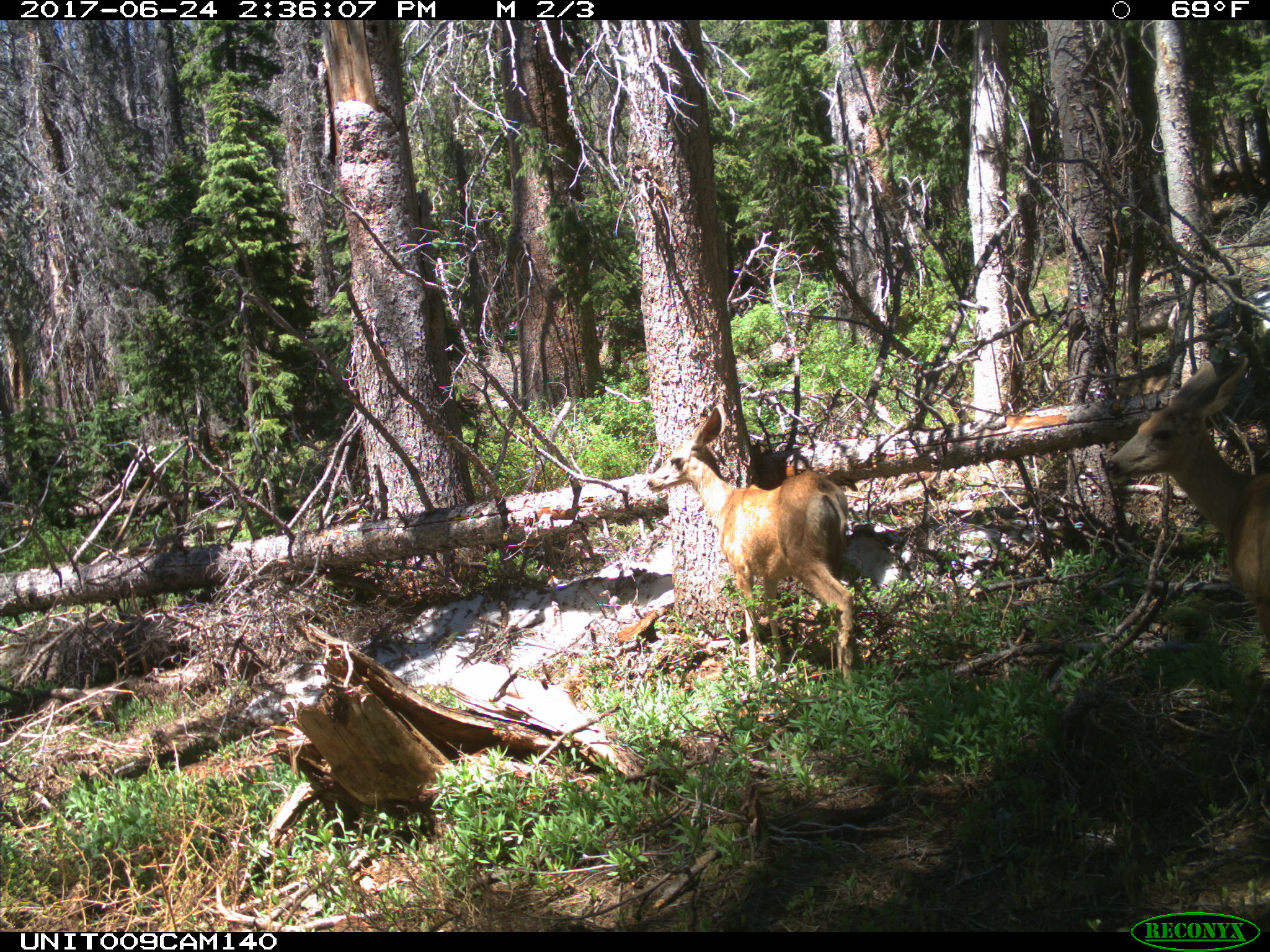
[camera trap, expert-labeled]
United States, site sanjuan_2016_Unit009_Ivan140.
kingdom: Animalia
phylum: Chordata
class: Mammalia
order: Artiodactyla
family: Cervidae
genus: Odocoileus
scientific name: Odocoileus hemionus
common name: mule deer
Odocoileus hemionus (mule deer).